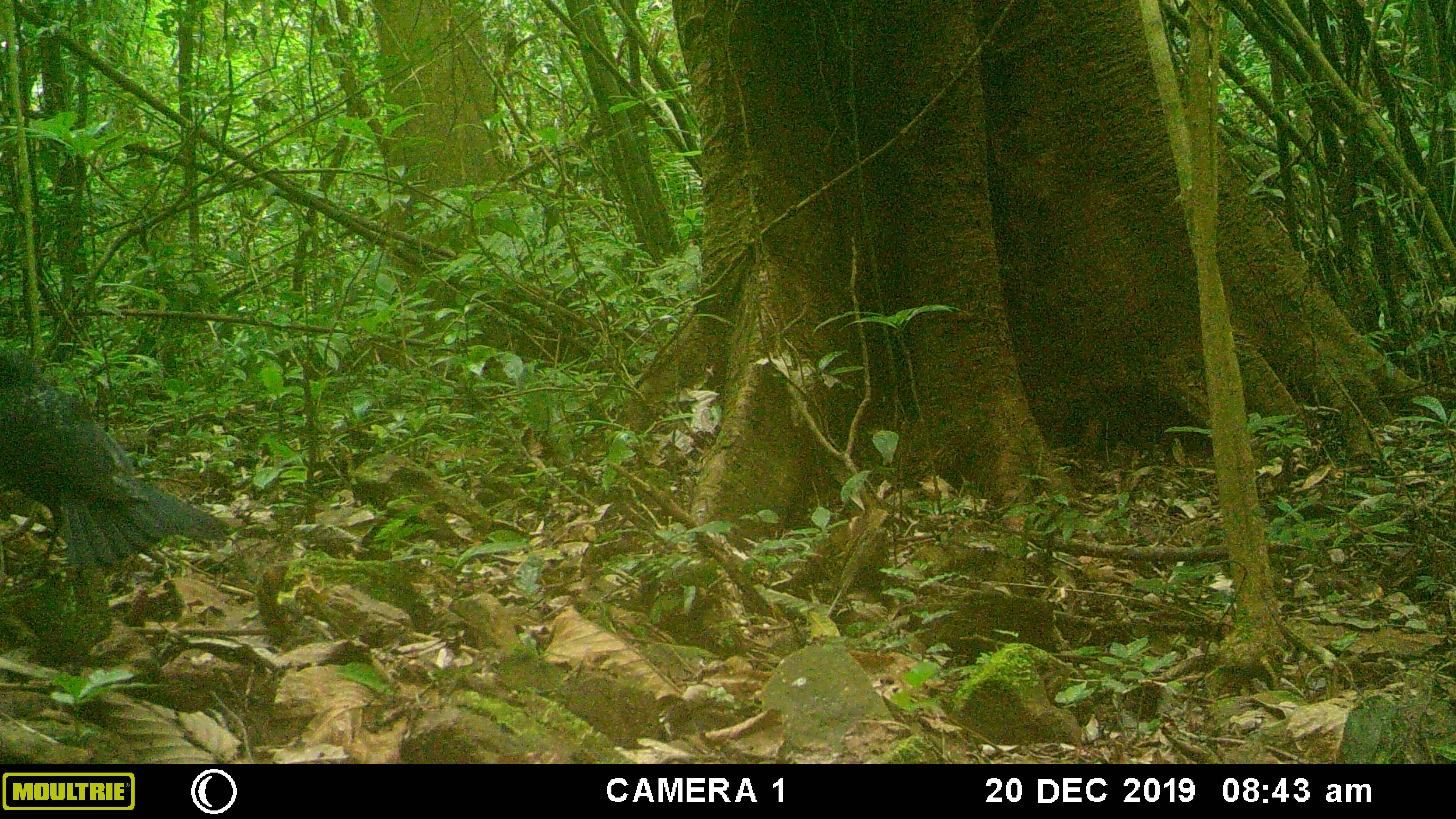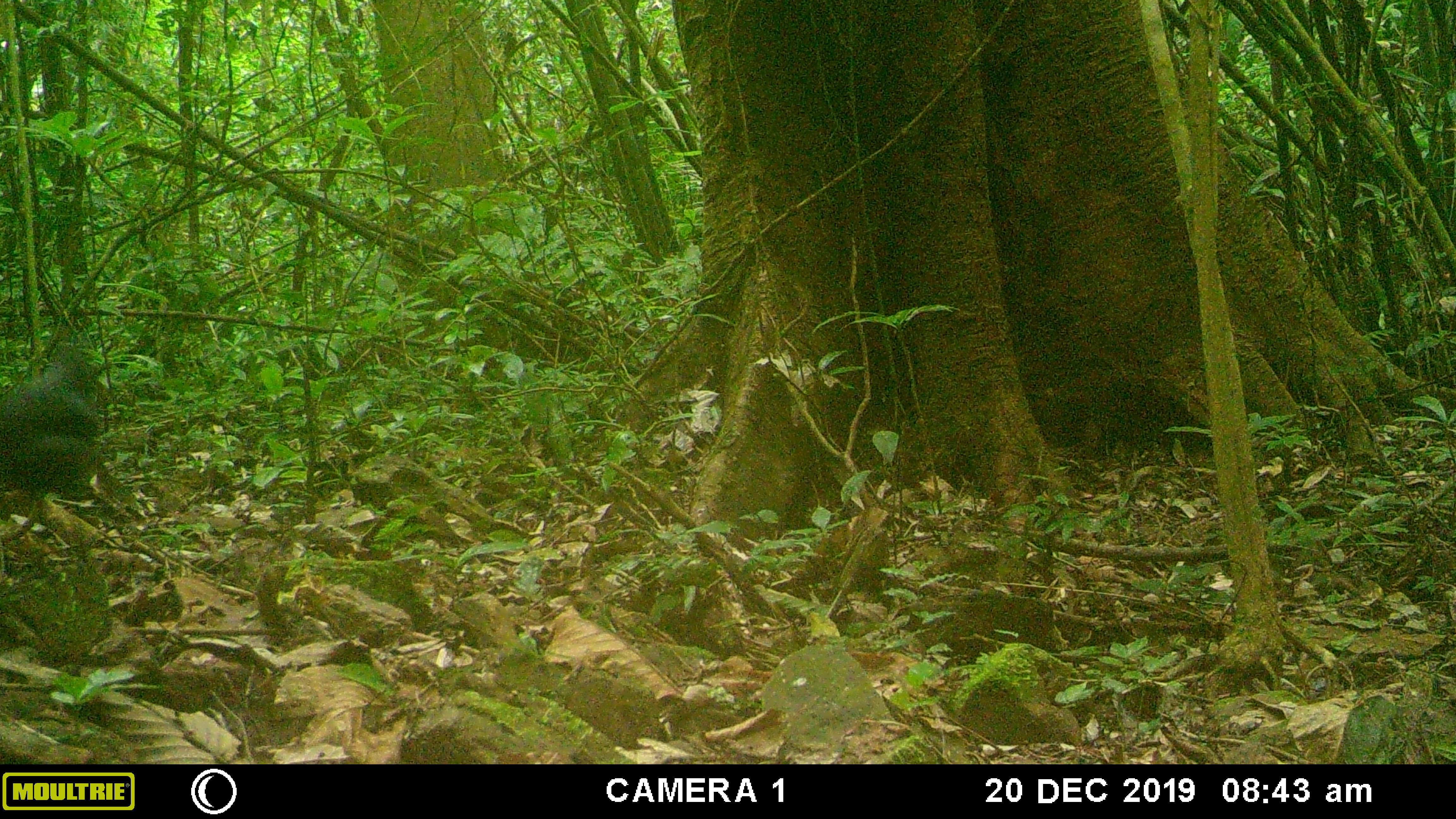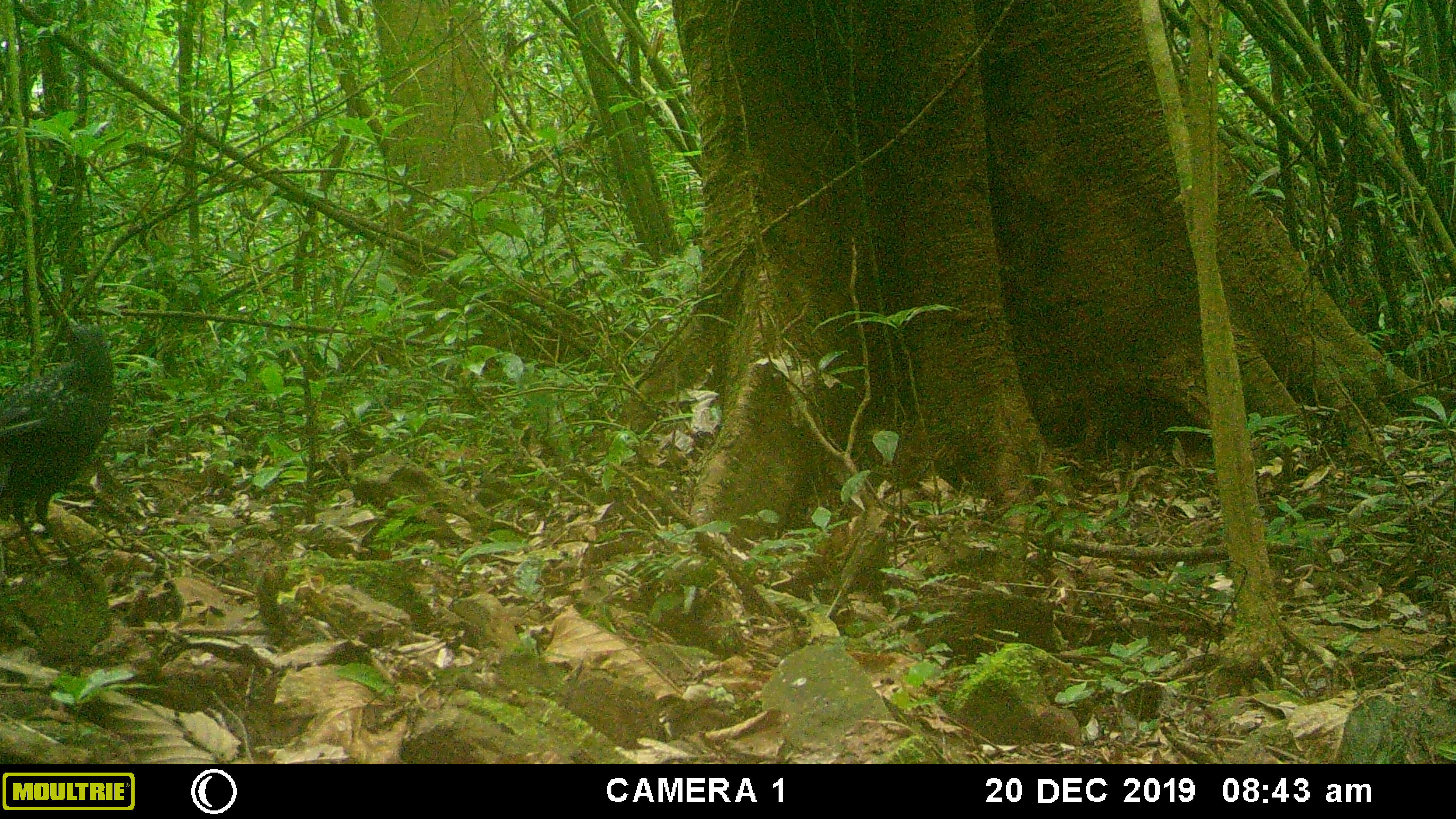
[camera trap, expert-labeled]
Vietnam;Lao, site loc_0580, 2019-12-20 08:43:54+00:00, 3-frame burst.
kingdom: Animalia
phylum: Chordata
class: Aves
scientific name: Aves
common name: bird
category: unidentified bird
Unidentified bird (bird) (Aves). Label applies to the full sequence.